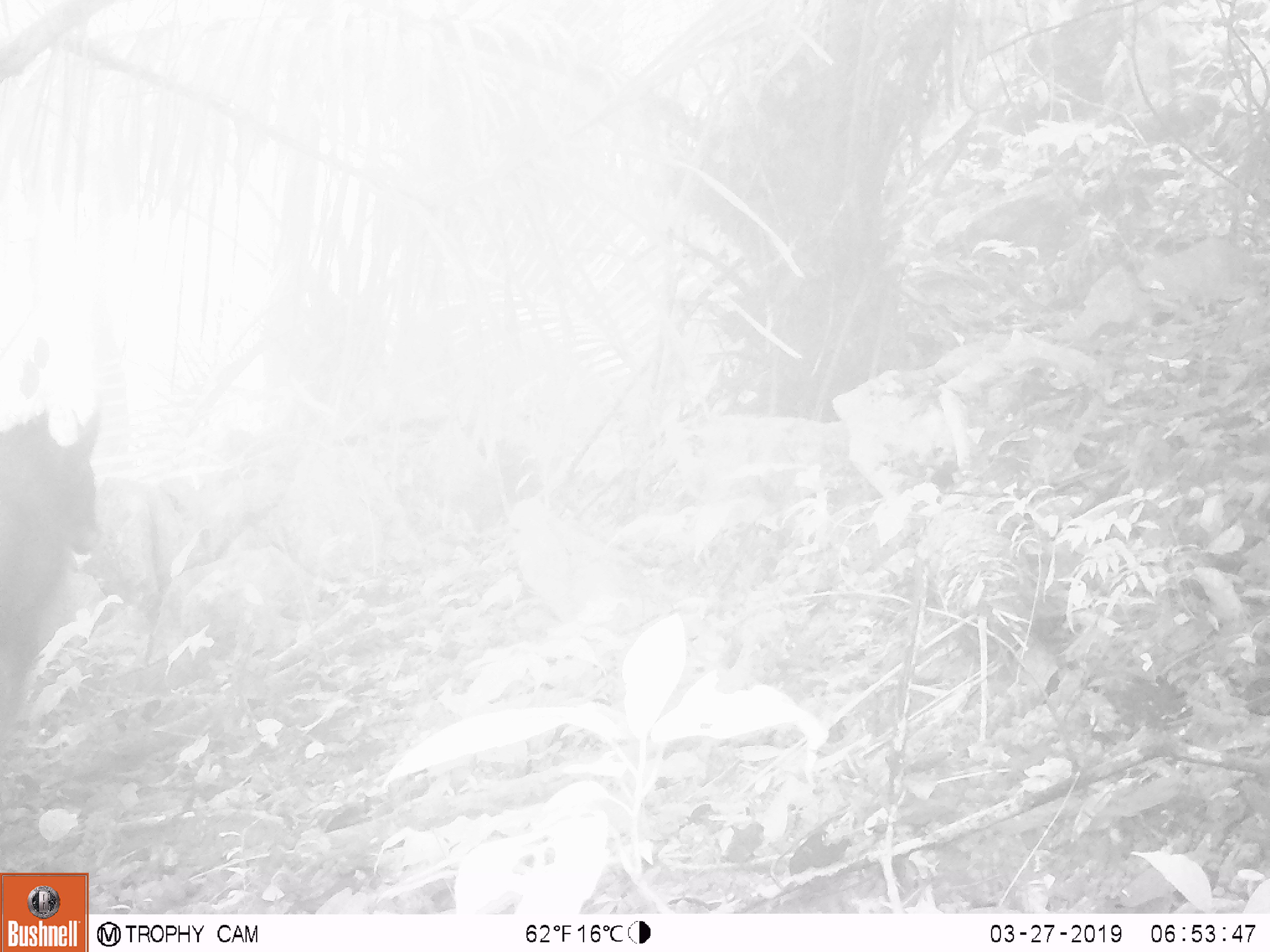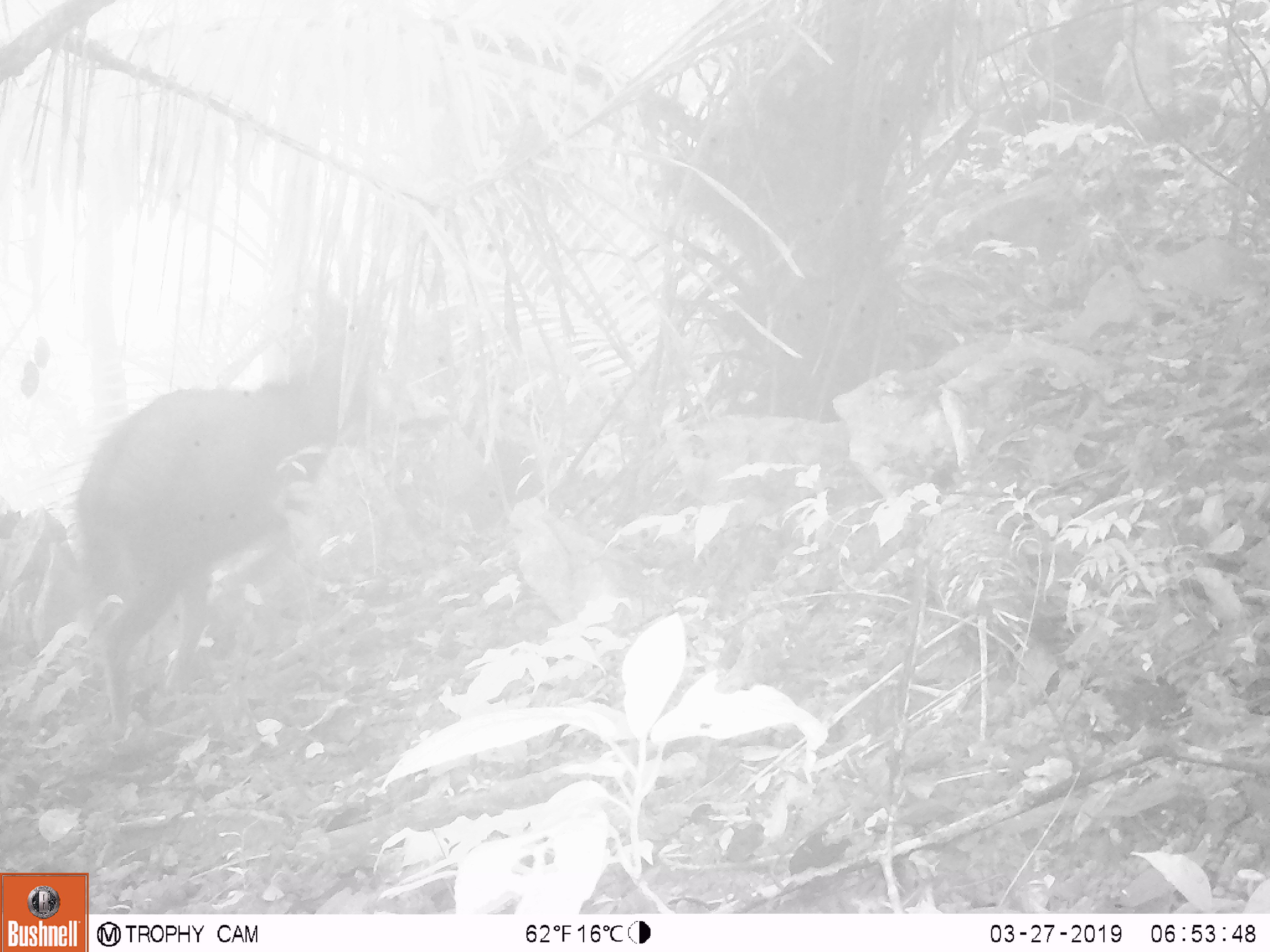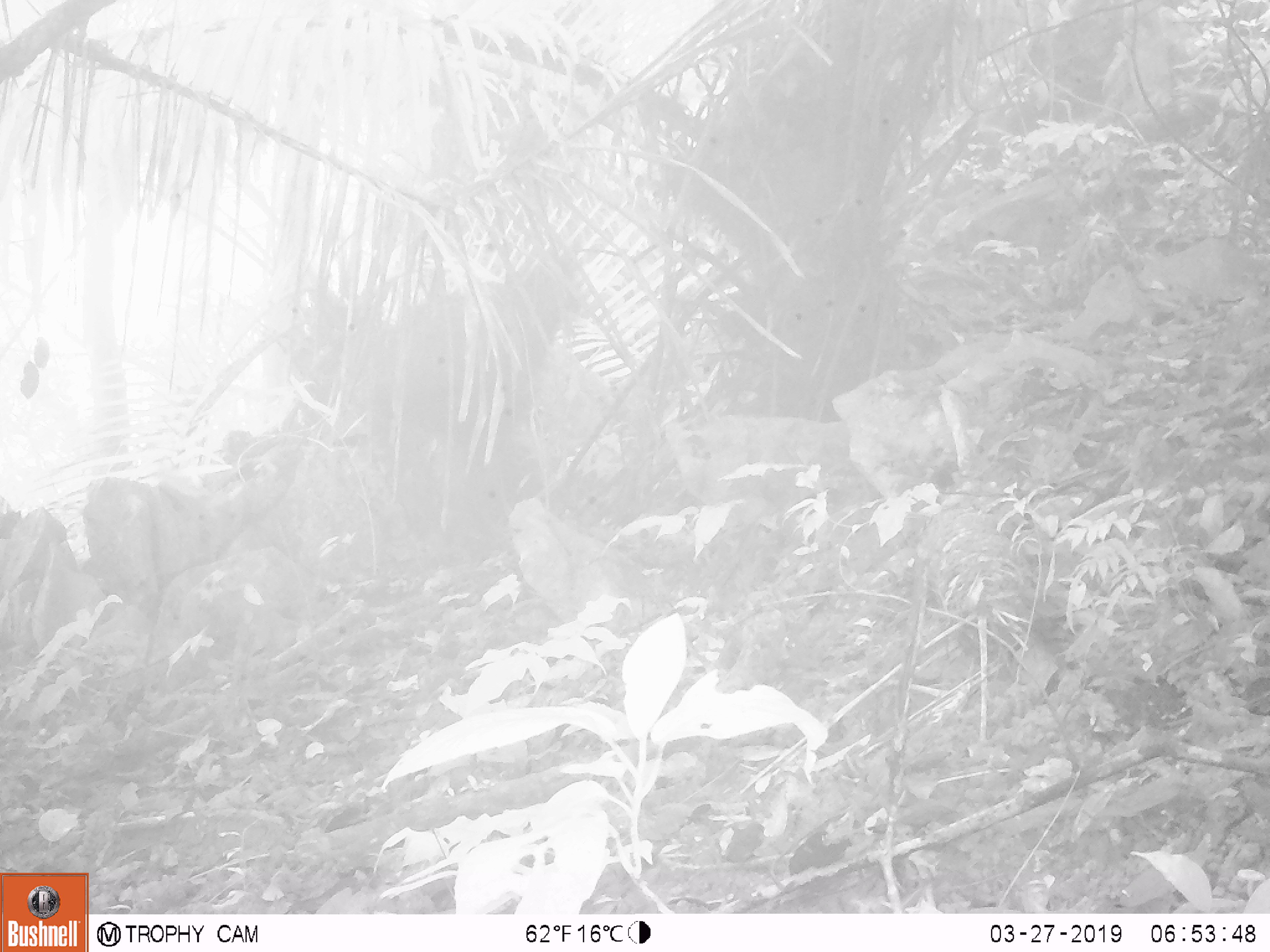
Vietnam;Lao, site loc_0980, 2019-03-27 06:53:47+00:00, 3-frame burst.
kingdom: Animalia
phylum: Chordata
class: Mammalia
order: Artiodactyla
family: Bovidae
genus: Capricornis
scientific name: Capricornis sumatraensis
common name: chinese serow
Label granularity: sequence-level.